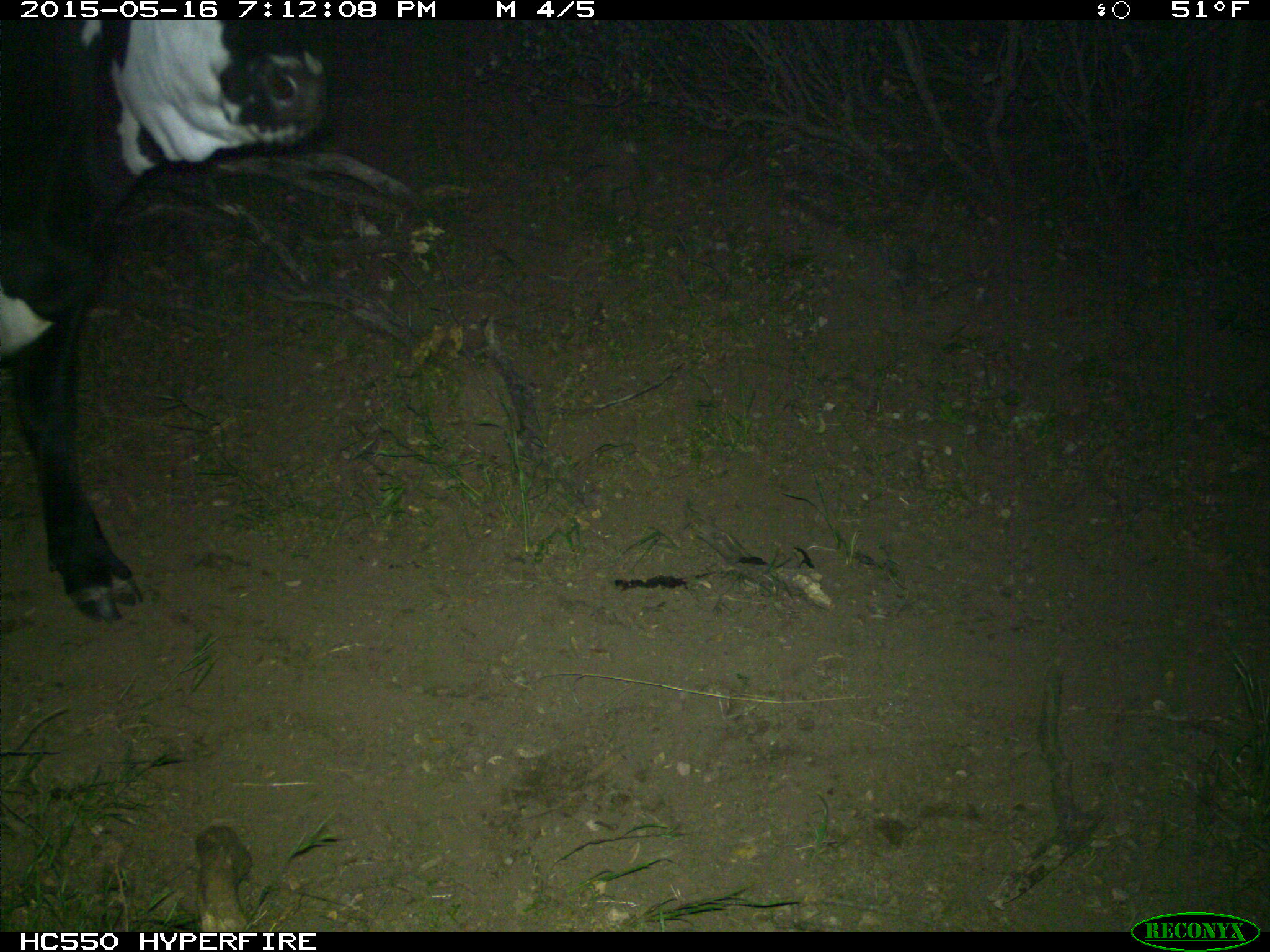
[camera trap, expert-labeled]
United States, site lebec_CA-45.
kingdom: Animalia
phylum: Chordata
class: Mammalia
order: Artiodactyla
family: Bovidae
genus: Bos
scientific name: Bos taurus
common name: domestic cow